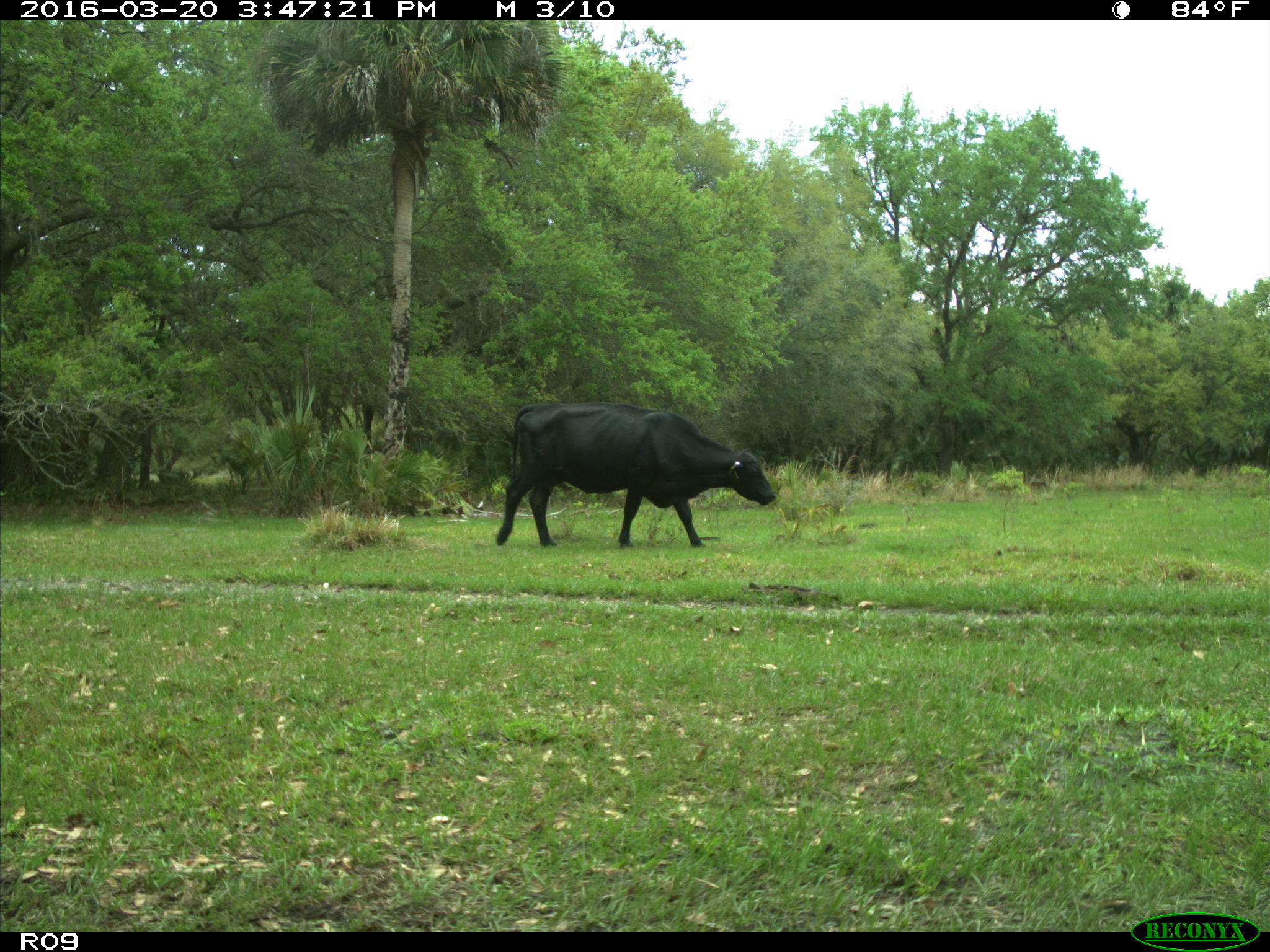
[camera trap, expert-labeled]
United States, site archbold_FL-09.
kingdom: Animalia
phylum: Chordata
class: Mammalia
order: Artiodactyla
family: Bovidae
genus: Bos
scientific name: Bos taurus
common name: domestic cow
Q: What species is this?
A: Bos taurus (domestic cow).